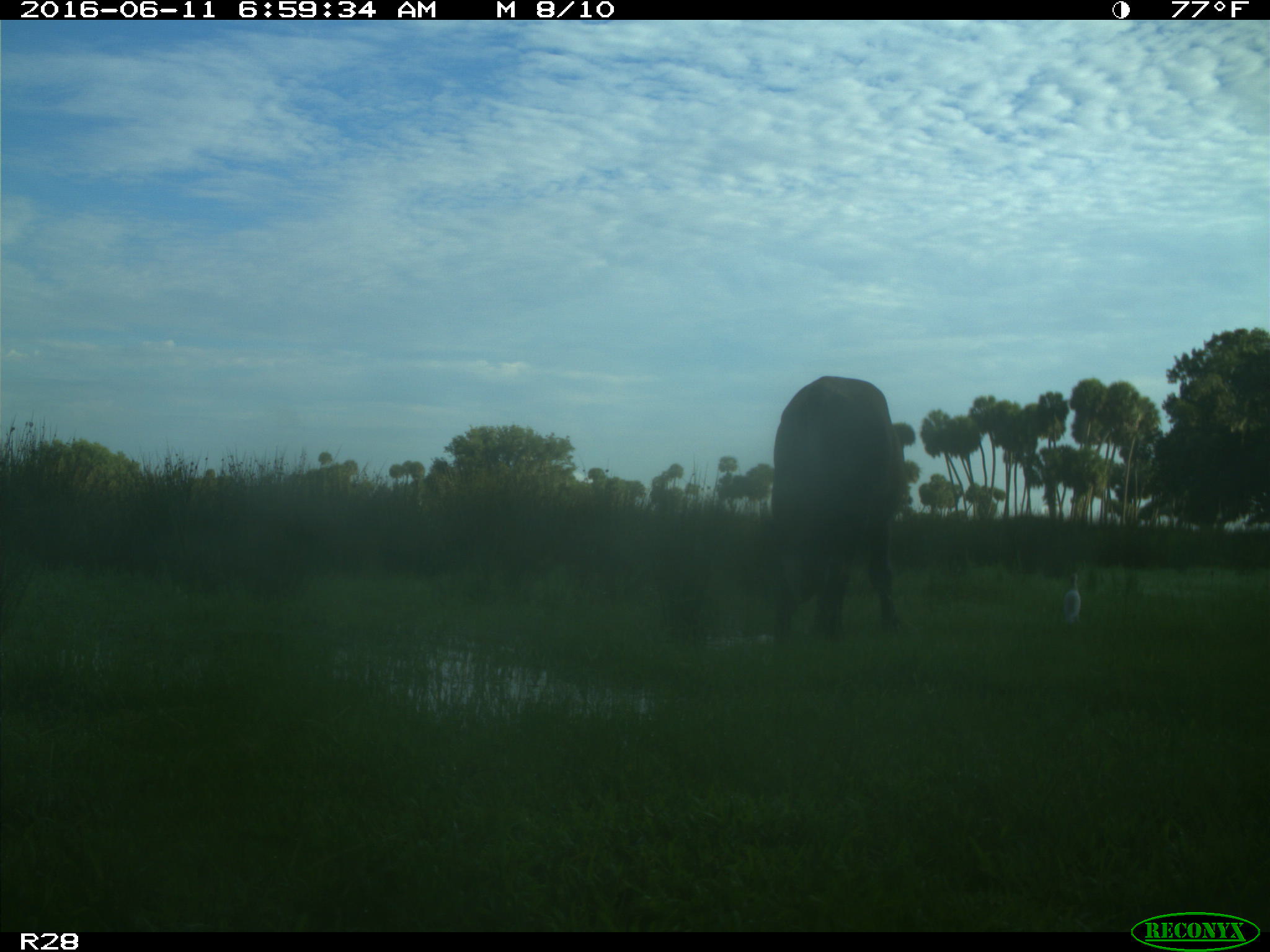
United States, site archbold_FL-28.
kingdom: Animalia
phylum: Chordata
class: Mammalia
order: Artiodactyla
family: Bovidae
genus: Bos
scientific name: Bos taurus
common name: domestic cow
Bos taurus (domestic cow).